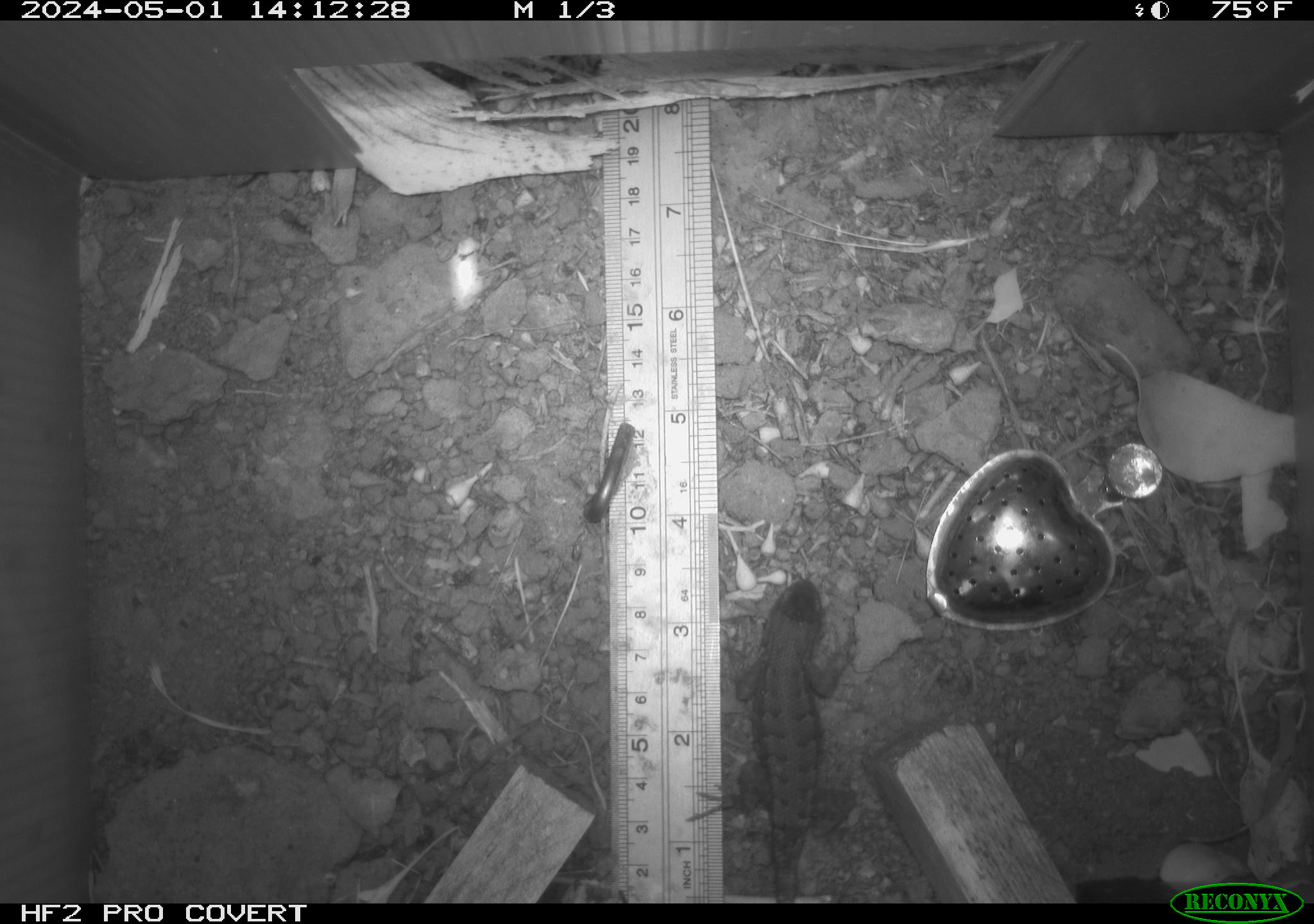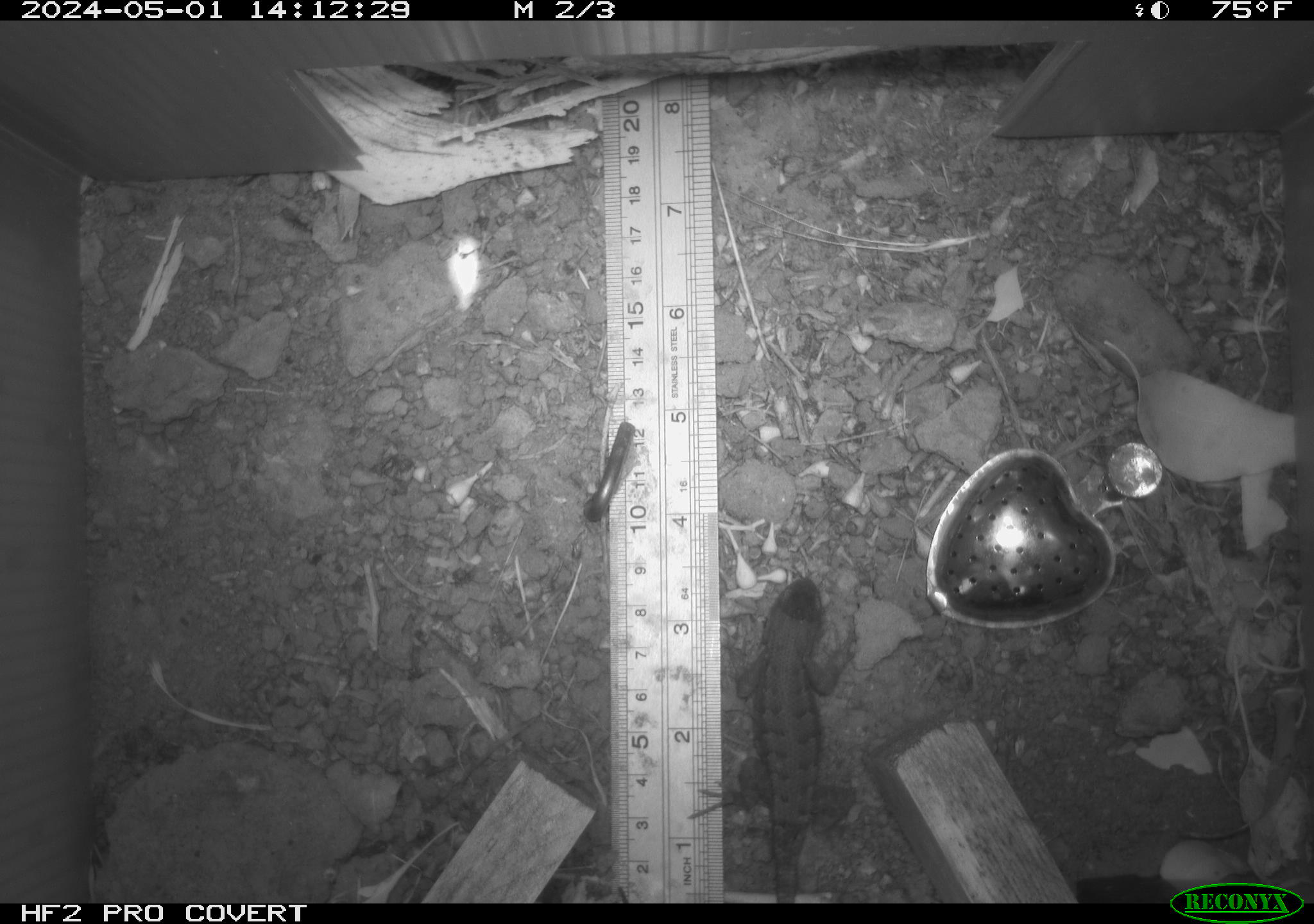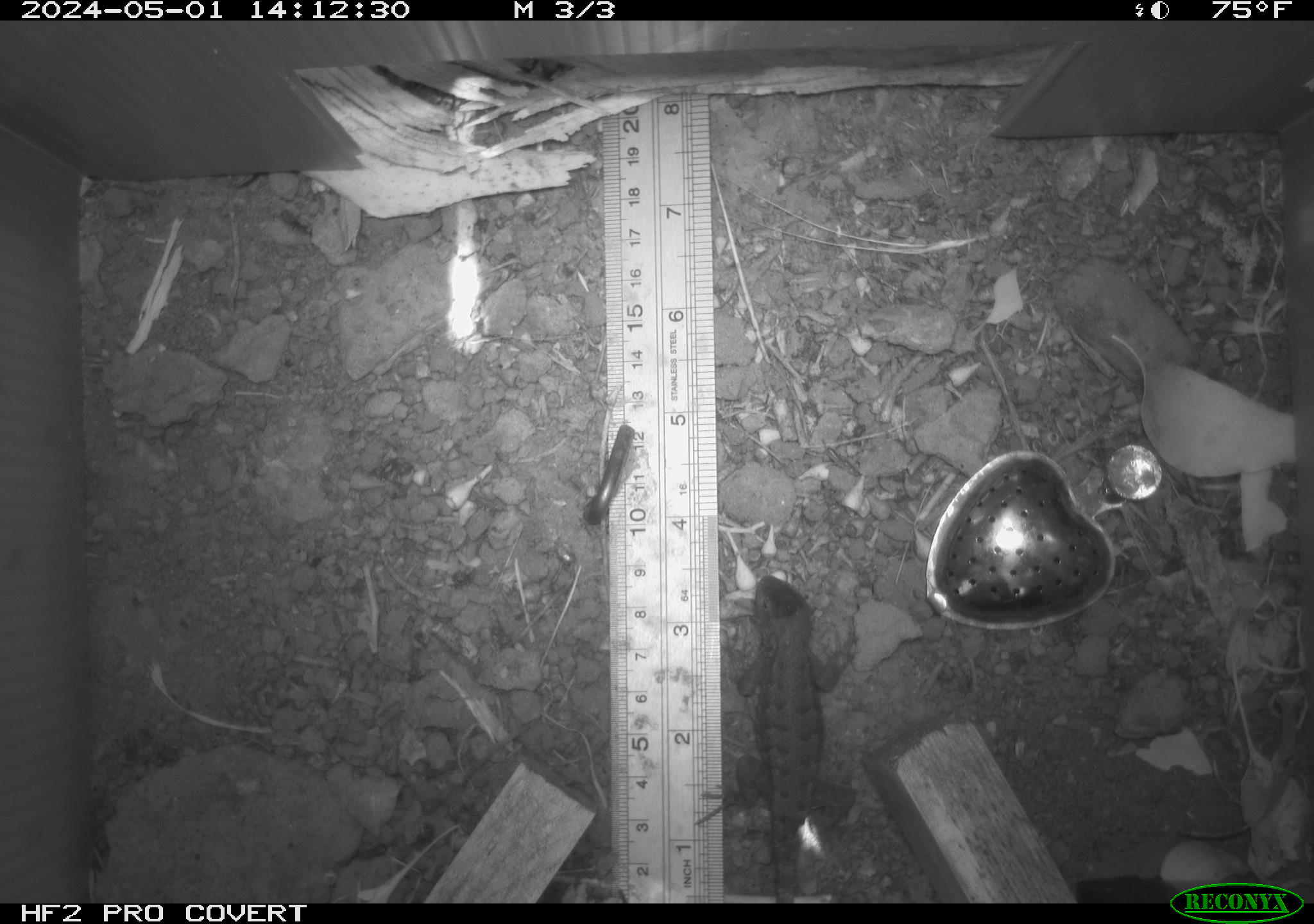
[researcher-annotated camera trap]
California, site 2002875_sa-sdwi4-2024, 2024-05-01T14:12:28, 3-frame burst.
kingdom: Animalia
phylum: Chordata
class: Reptilia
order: Squamata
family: Phrynosomatidae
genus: Sceloporus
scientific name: Sceloporus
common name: spiny lizards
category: sceloporus species